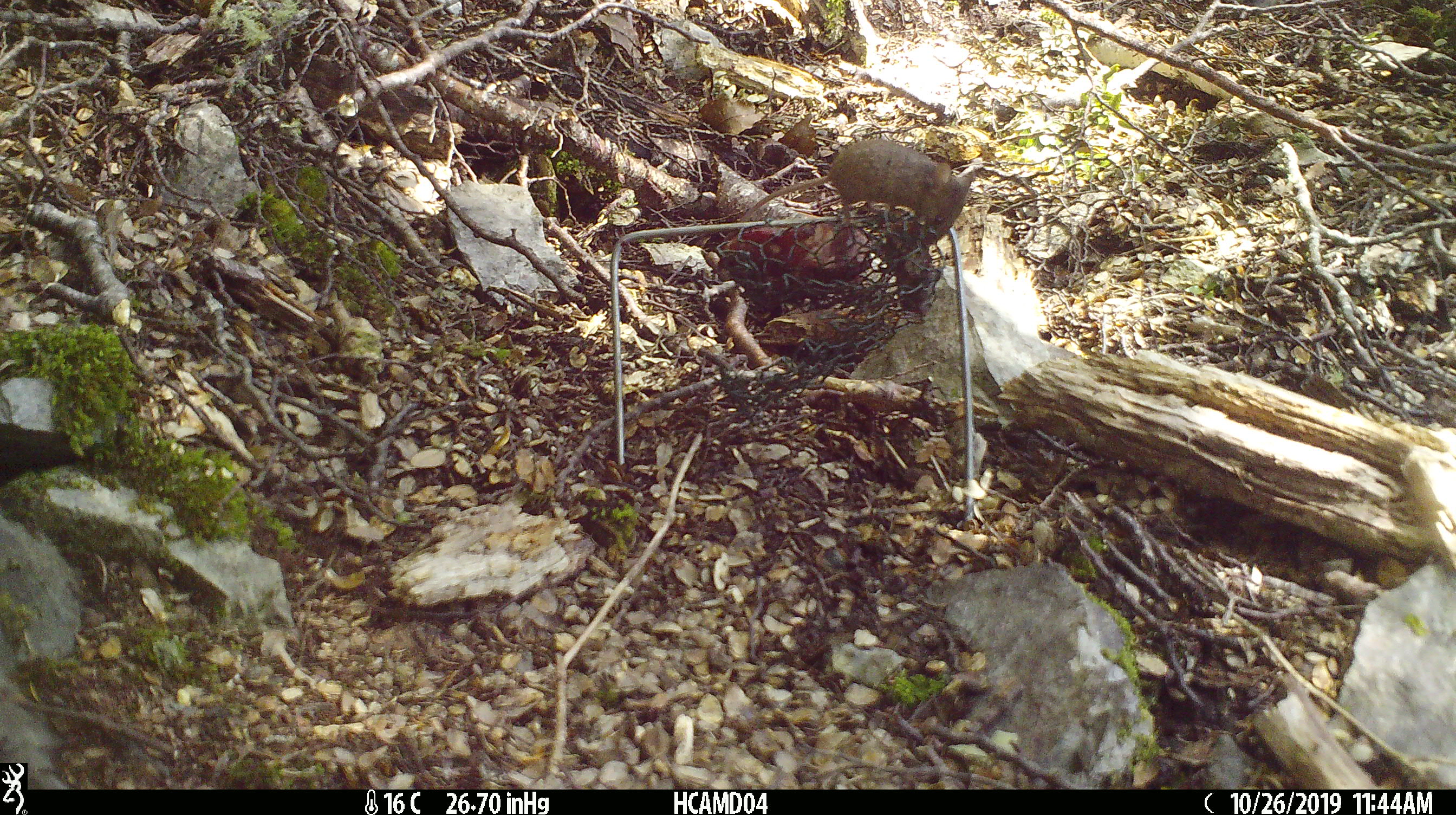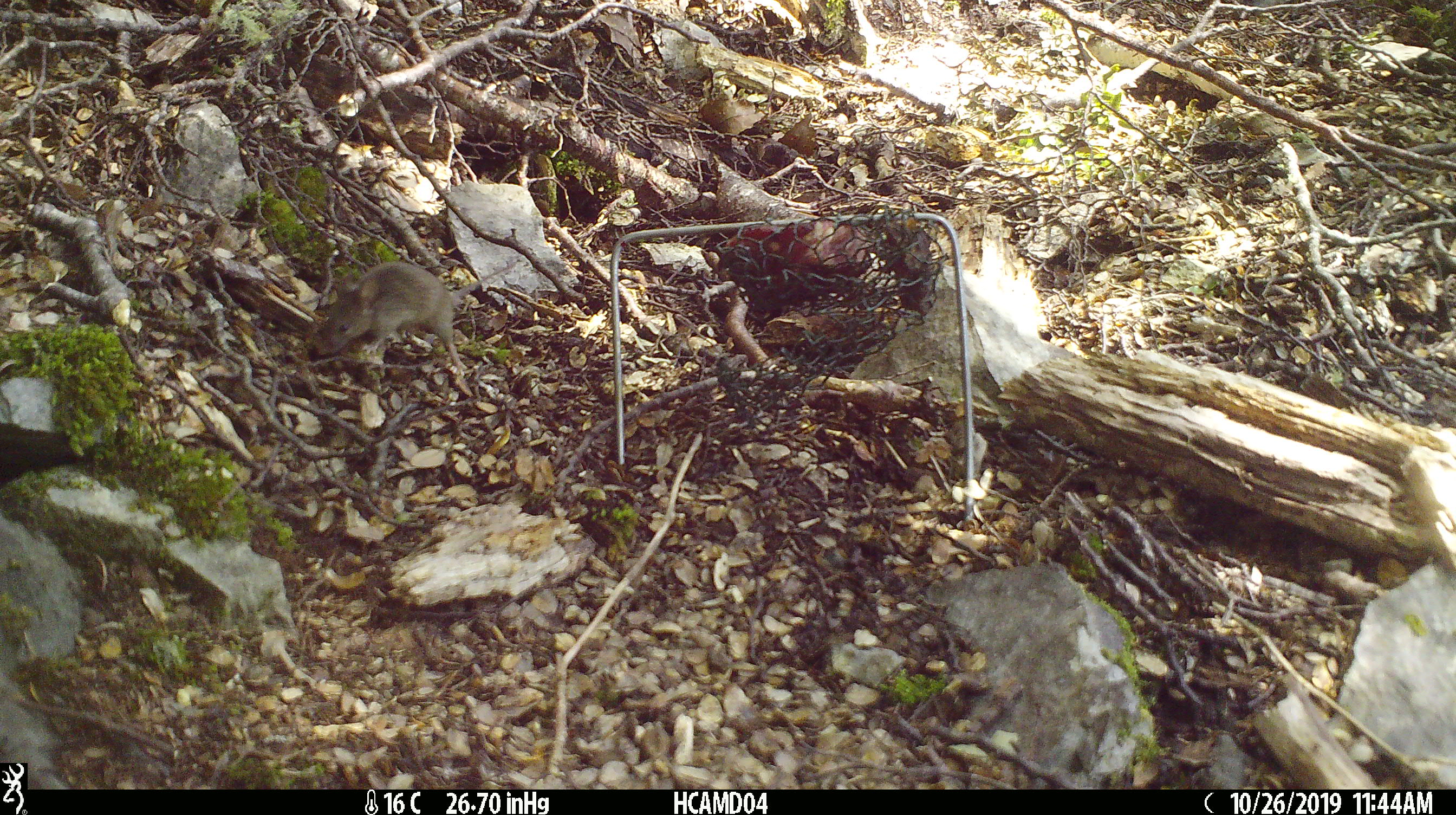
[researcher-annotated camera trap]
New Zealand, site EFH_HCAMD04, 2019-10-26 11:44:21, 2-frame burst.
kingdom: Animalia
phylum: Chordata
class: Mammalia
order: Rodentia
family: Muridae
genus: Mus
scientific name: Mus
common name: mouse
Mouse (Mus).